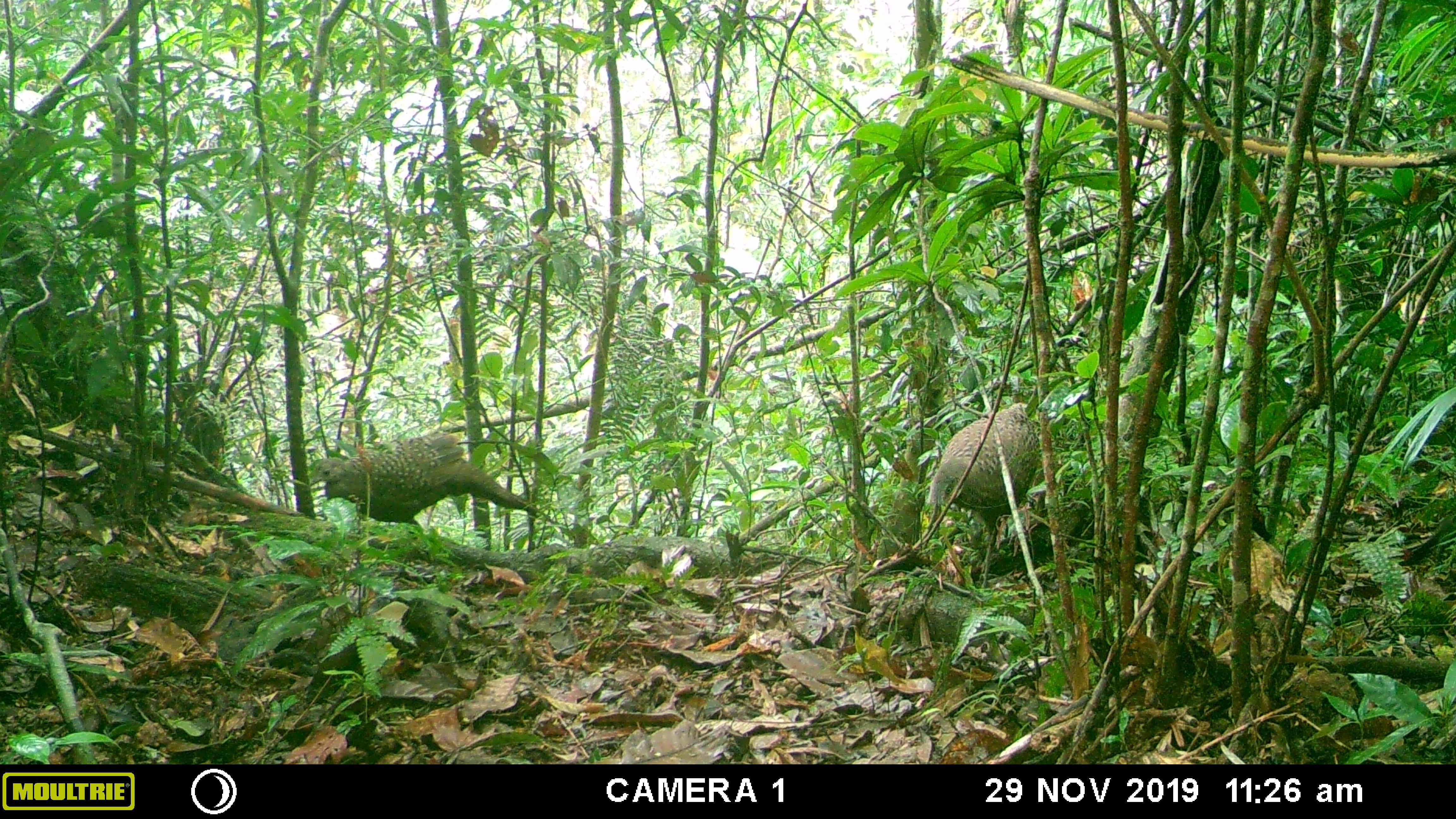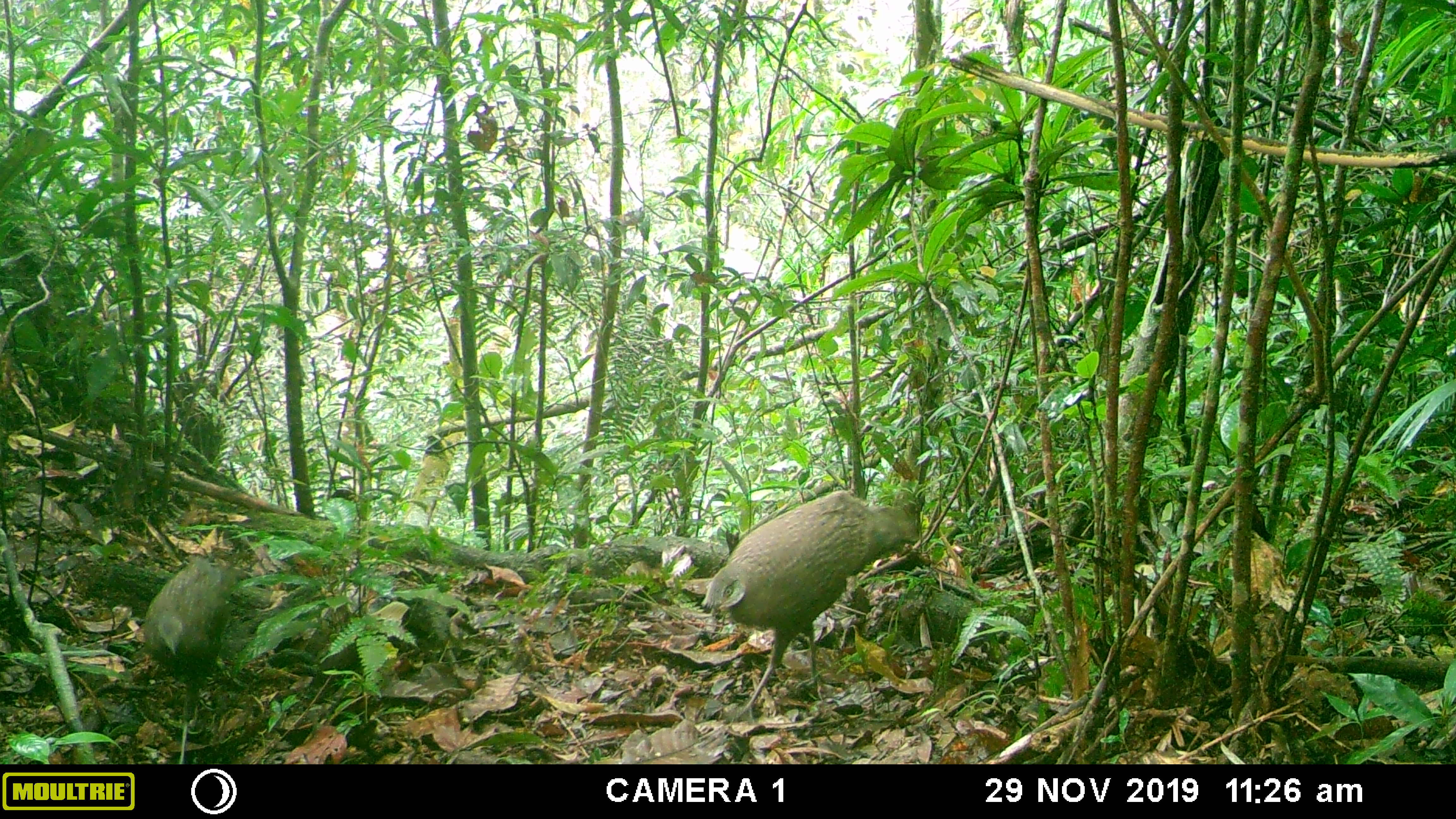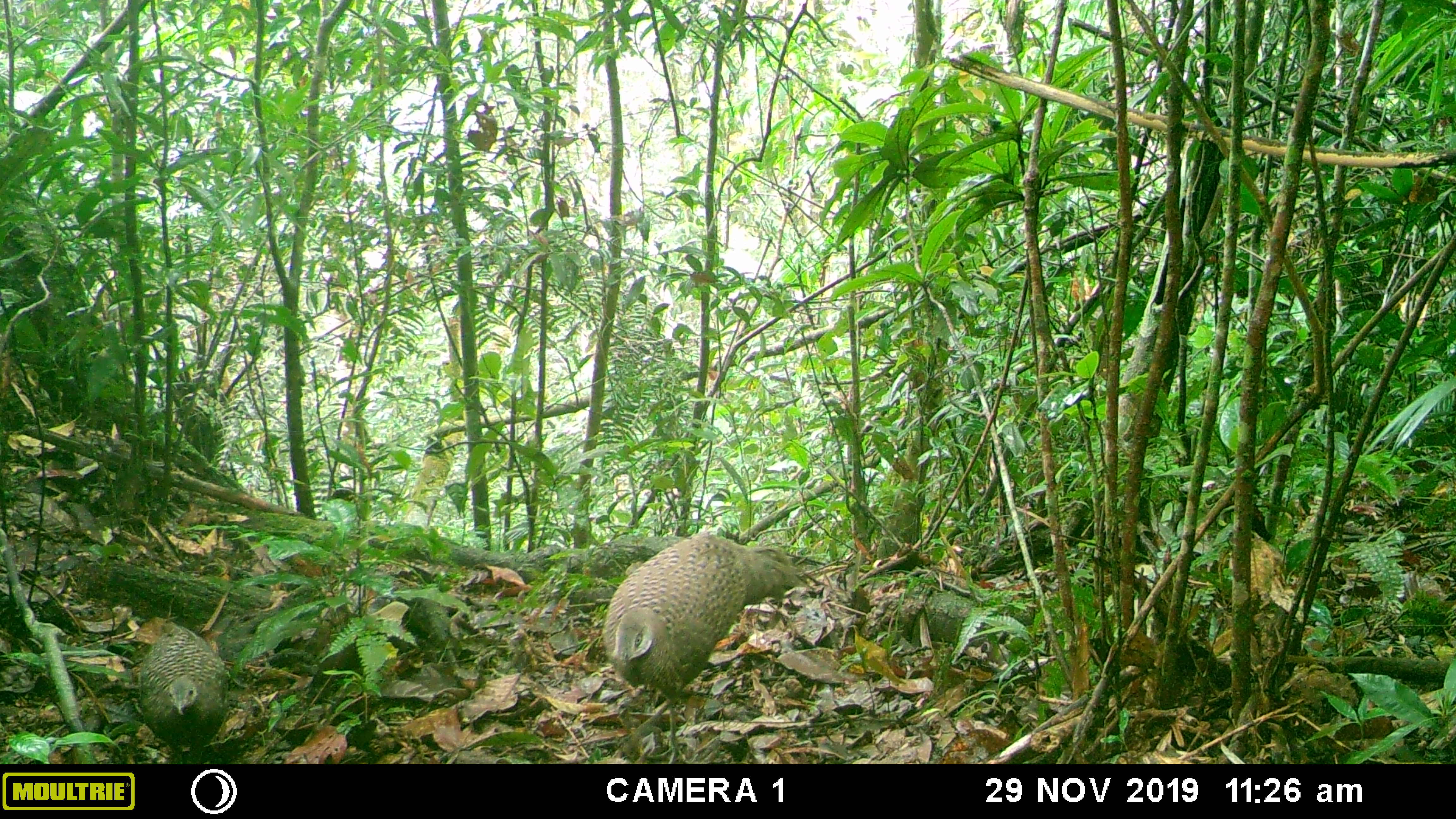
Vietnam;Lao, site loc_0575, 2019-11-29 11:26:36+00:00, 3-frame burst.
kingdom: Animalia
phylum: Chordata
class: Aves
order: Galliformes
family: Phasianidae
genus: Polyplectron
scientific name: Polyplectron bicalcaratum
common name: gray peacock-pheasant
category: grey peacock pheasant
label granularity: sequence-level